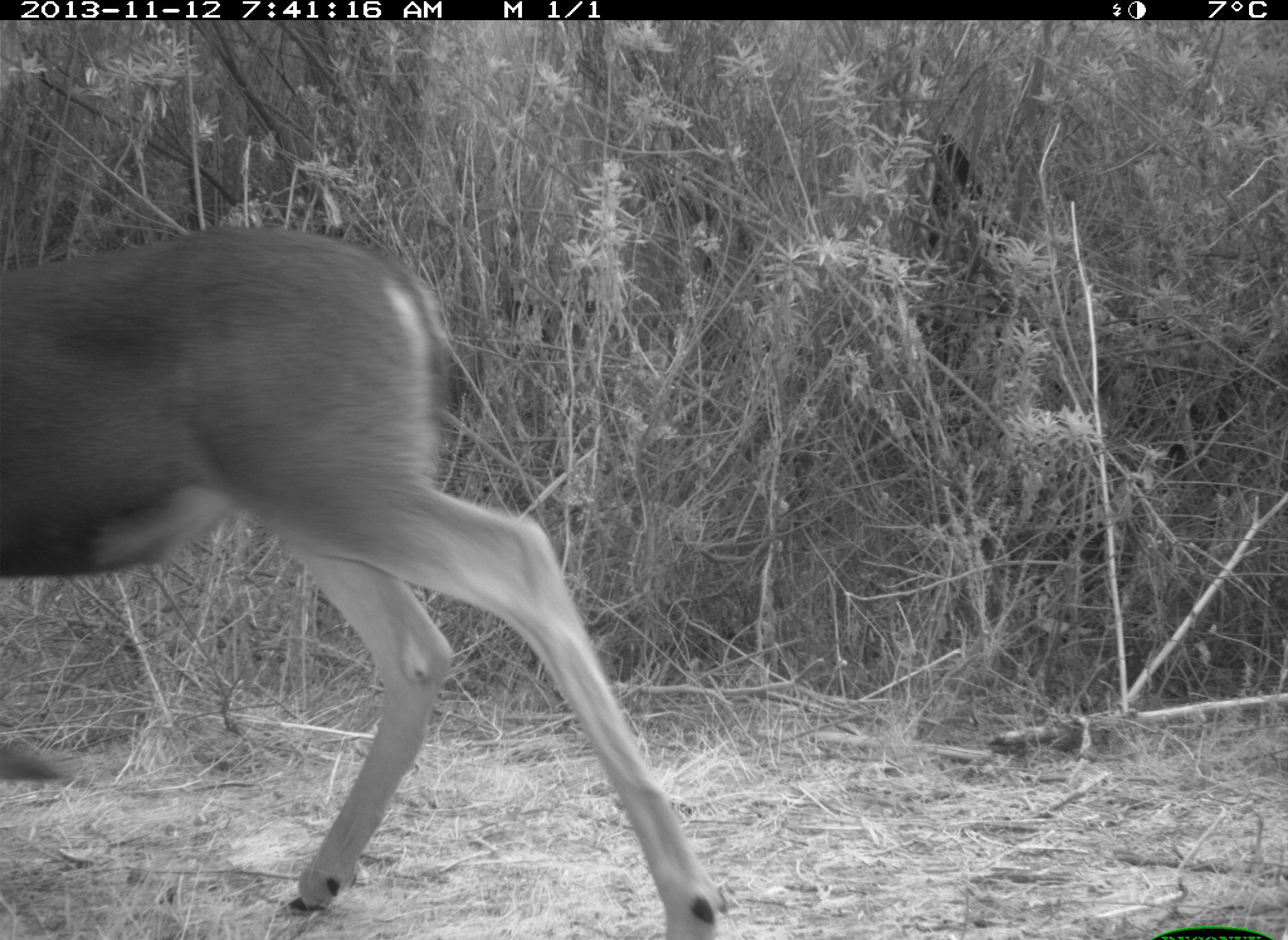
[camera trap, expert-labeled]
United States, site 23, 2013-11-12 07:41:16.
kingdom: Animalia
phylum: Chordata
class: Mammalia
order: Artiodactyla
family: Cervidae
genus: Odocoileus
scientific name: Odocoileus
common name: deer